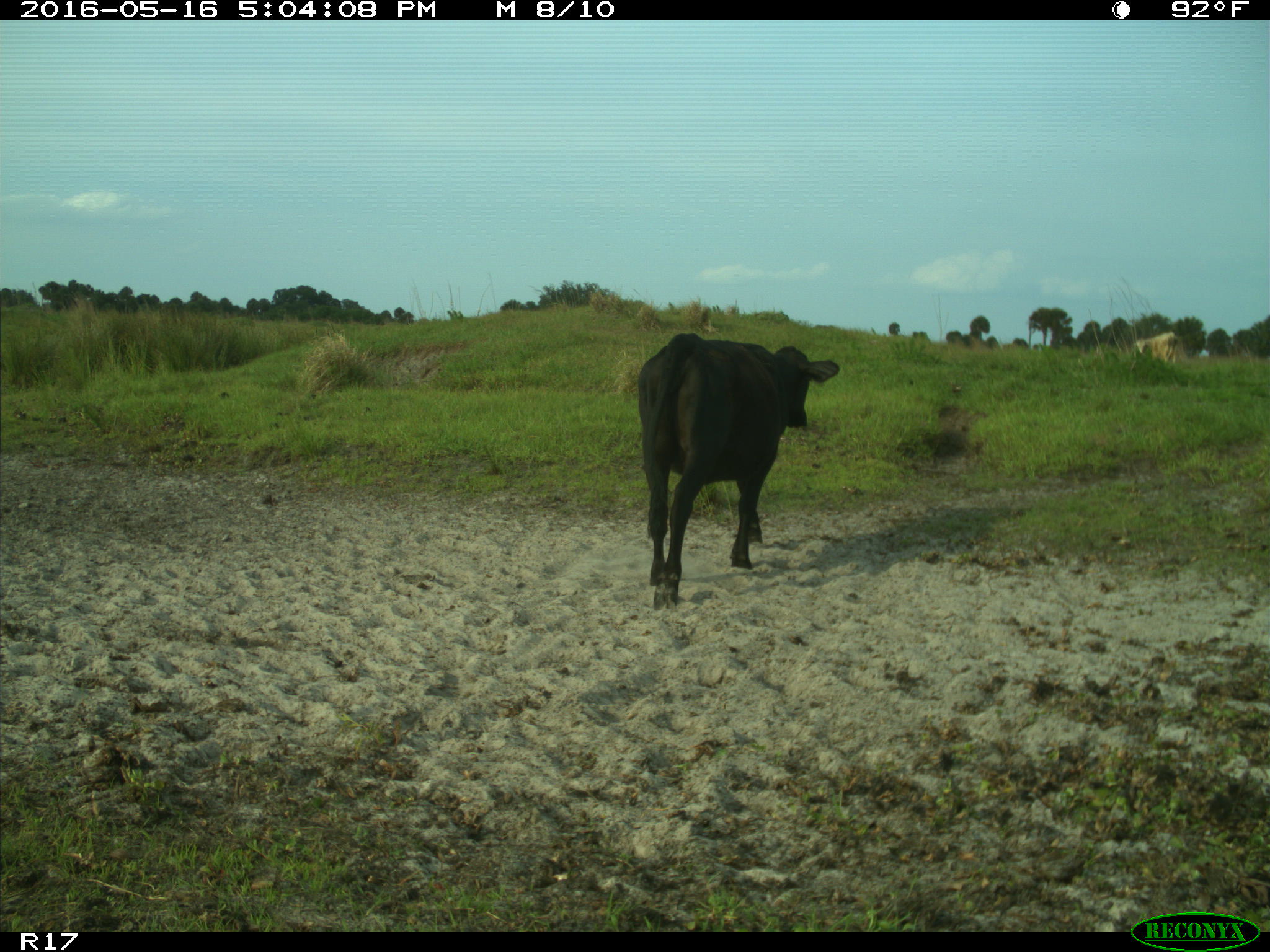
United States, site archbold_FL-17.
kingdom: Animalia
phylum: Chordata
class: Mammalia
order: Artiodactyla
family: Bovidae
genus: Bos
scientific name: Bos taurus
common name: domestic cow